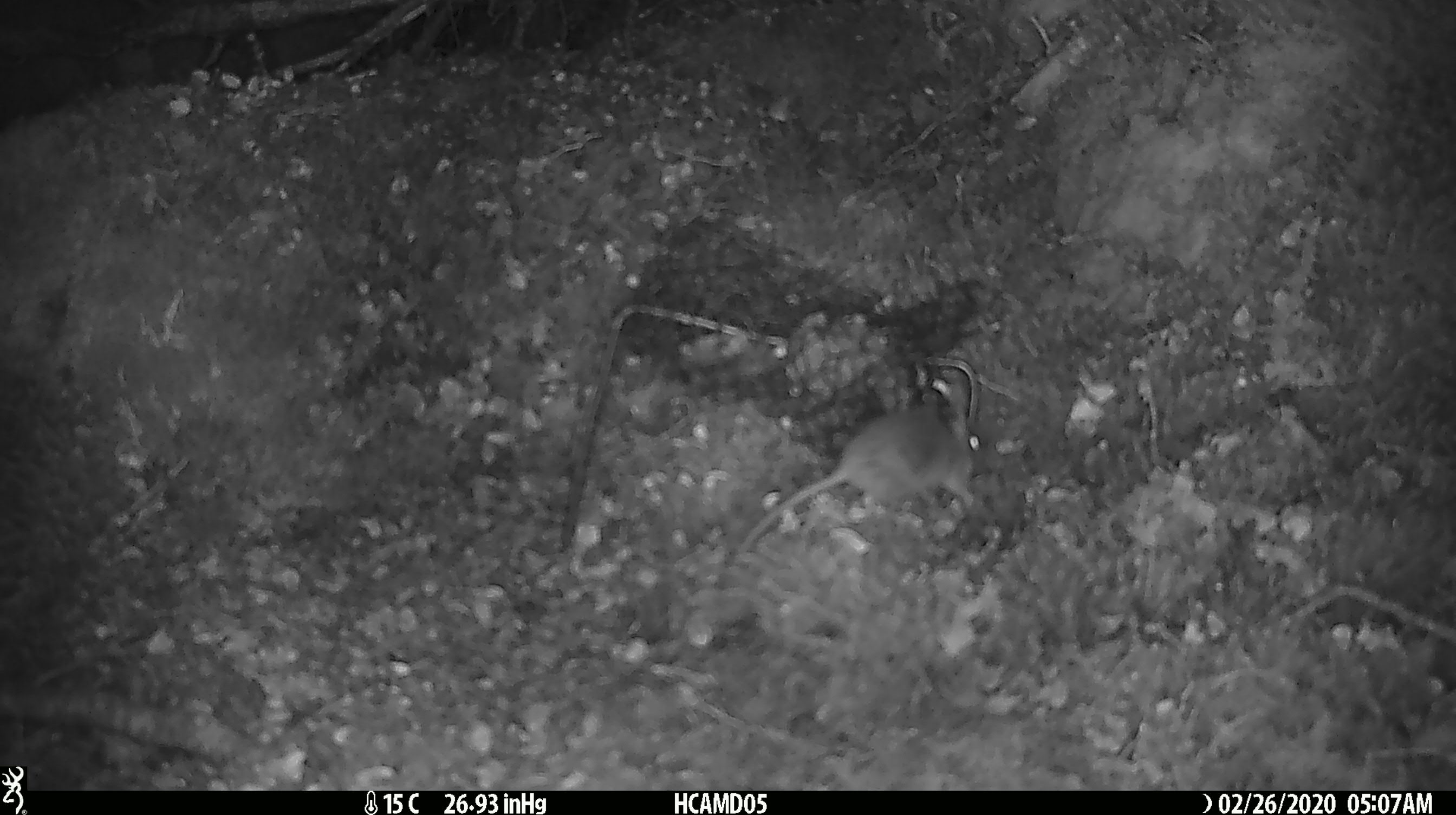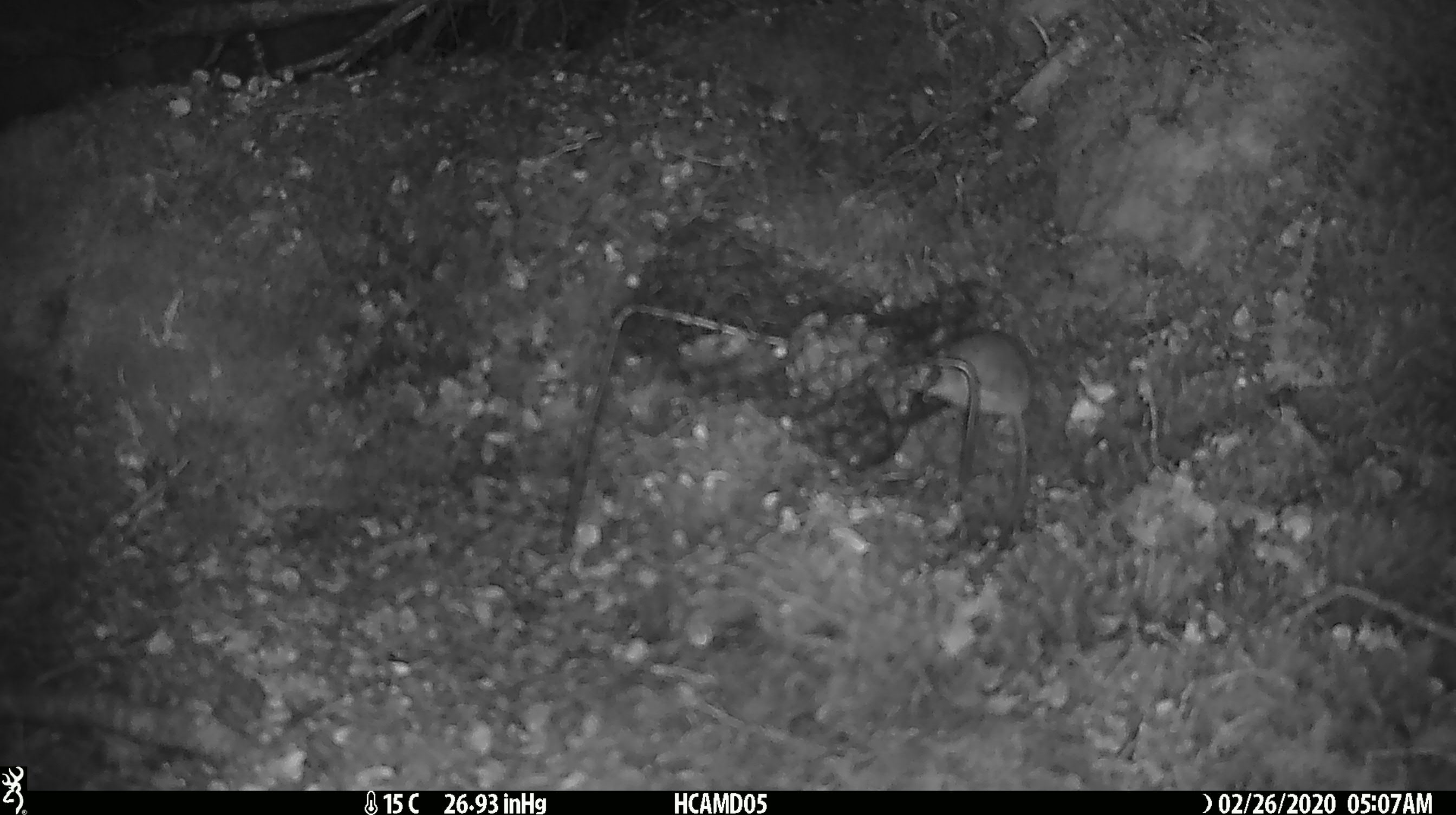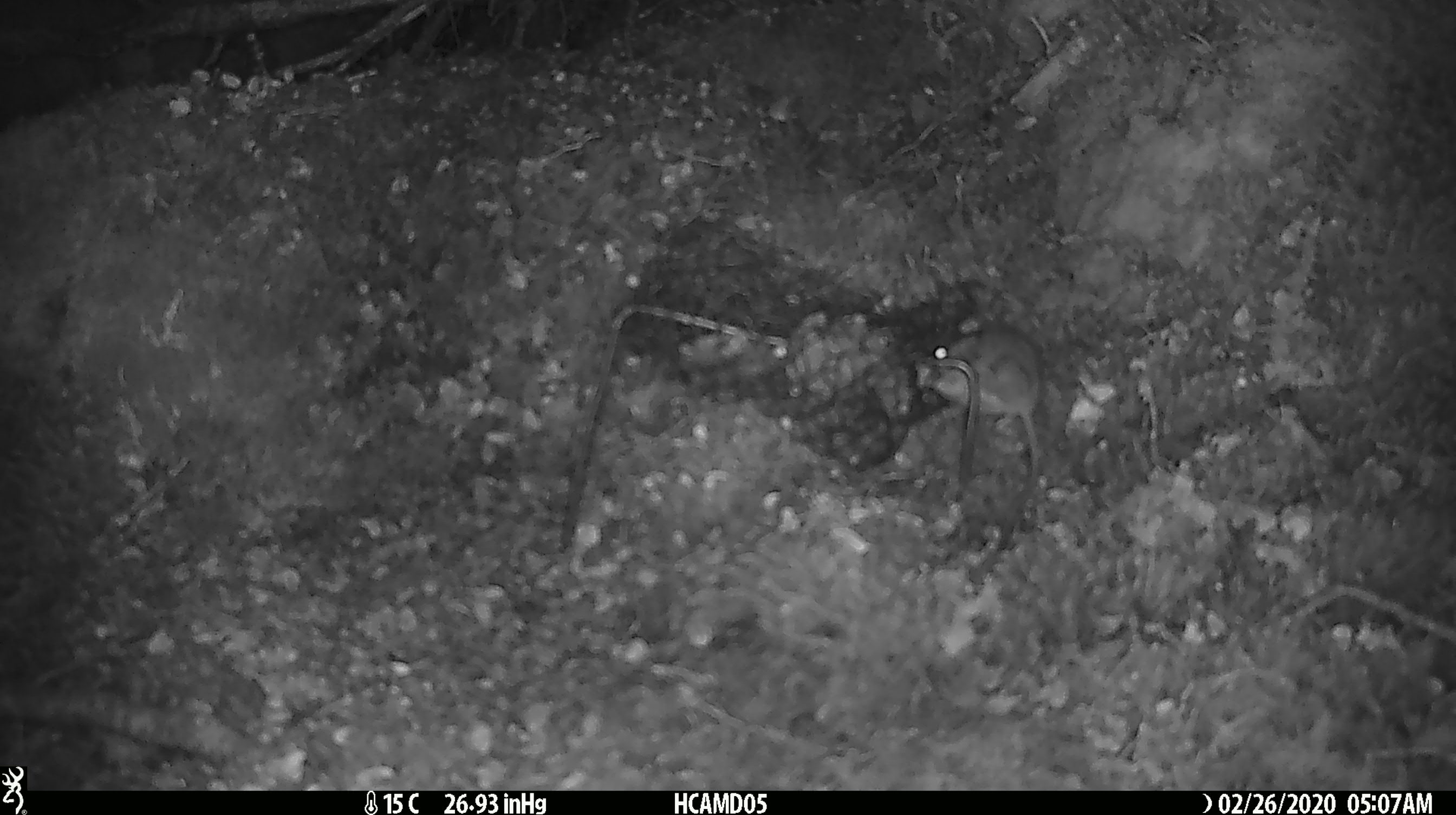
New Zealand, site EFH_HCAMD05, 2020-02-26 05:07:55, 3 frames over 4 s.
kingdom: Animalia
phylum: Chordata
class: Mammalia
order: Rodentia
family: Muridae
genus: Mus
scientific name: Mus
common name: mouse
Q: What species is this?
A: Mouse (Mus).